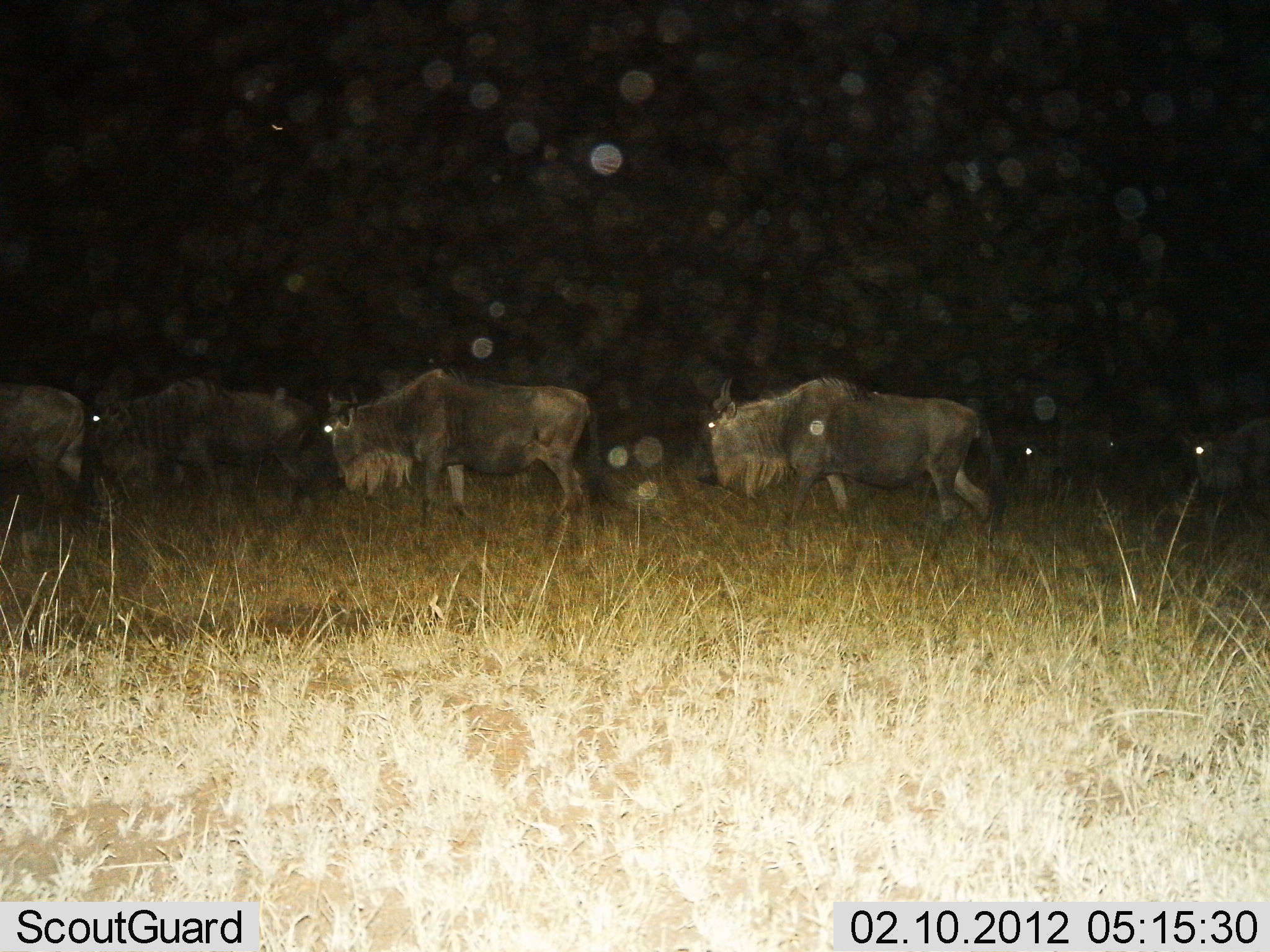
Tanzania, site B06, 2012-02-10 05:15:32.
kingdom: Animalia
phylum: Chordata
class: Mammalia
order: Artiodactyla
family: Bovidae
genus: Connochaetes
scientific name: Connochaetes taurinus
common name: blue wildebeest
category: wildebeest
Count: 6.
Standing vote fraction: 15%.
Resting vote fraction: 0%.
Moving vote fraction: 81%.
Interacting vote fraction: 0%.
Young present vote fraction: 0%.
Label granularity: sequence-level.